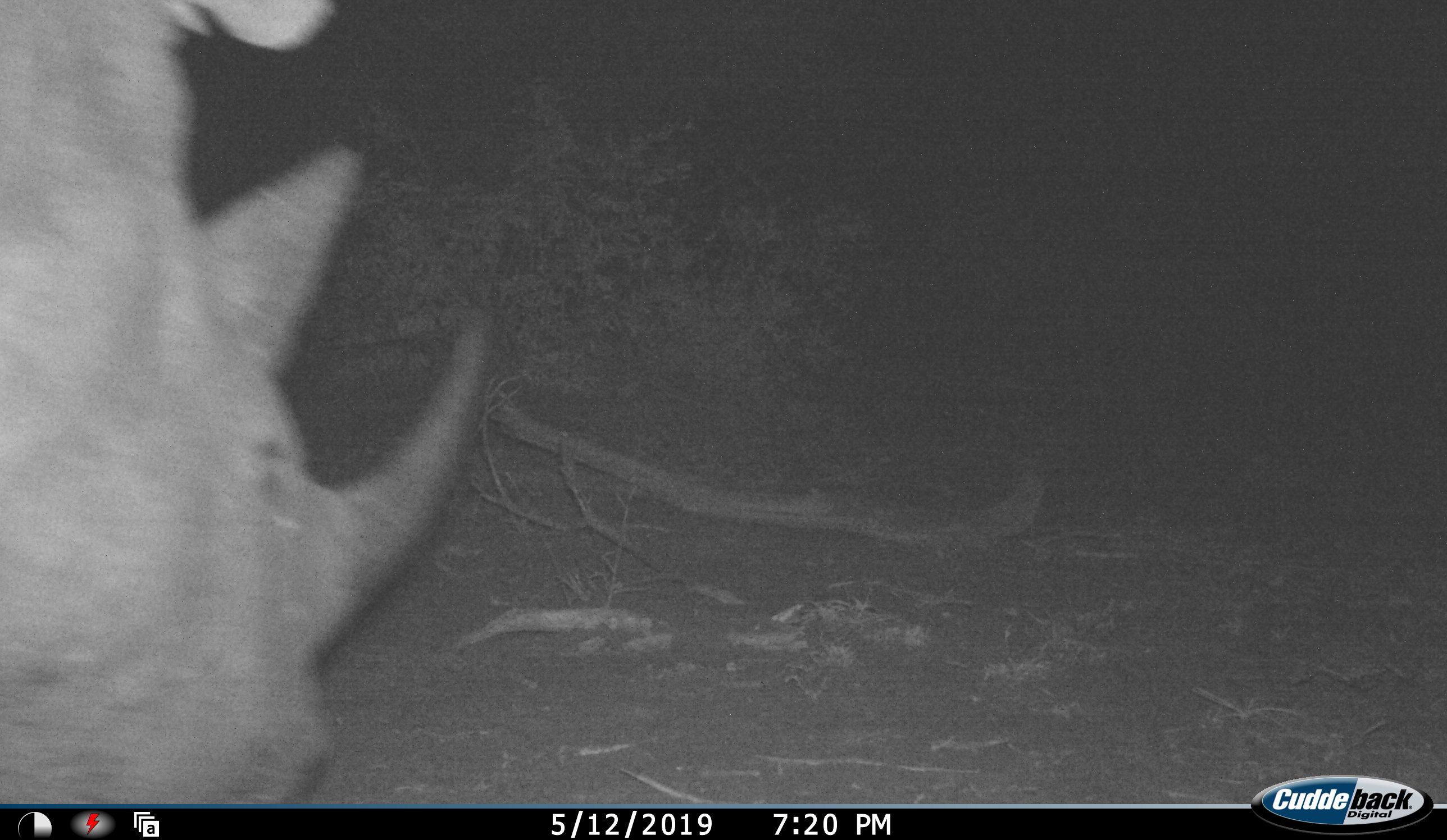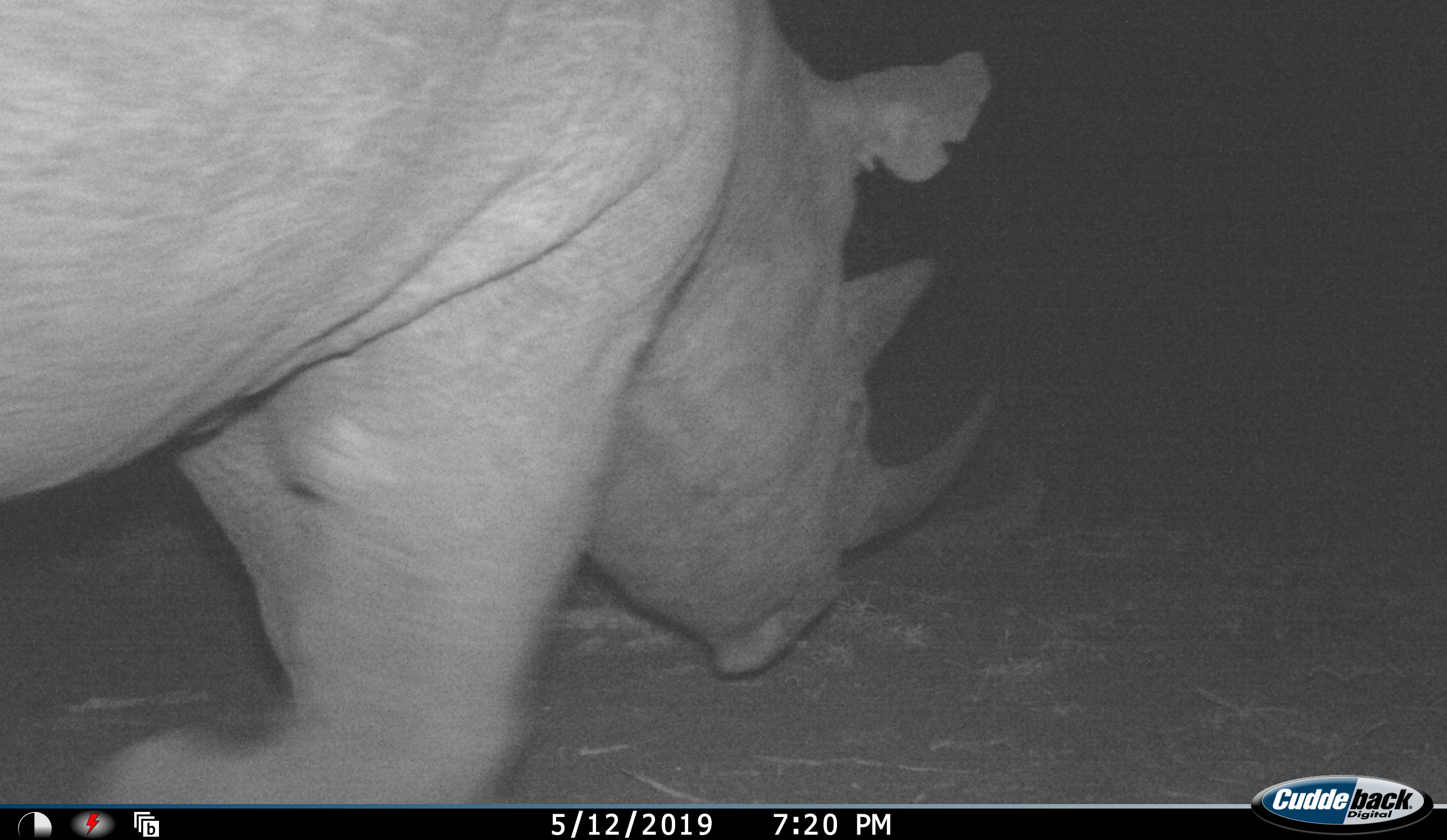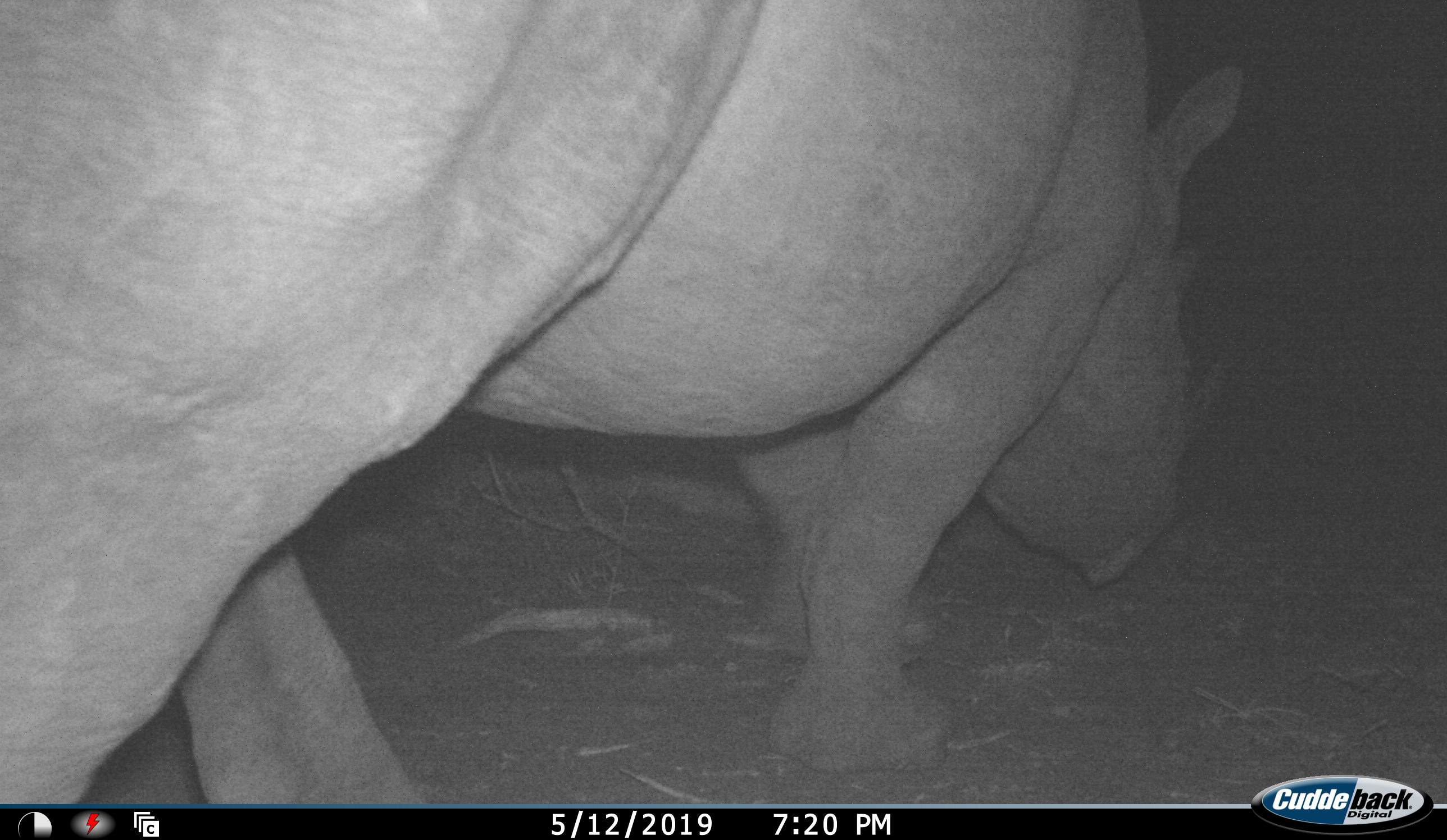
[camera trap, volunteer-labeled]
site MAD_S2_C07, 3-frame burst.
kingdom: Animalia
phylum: Chordata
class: Mammalia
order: Perissodactyla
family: Rhinocerotidae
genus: Diceros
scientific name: Diceros bicornis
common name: black rhinoceros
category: rhinocerosblack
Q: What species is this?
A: Rhinocerosblack (black rhinoceros) (Diceros bicornis).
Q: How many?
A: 1.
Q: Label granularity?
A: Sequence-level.